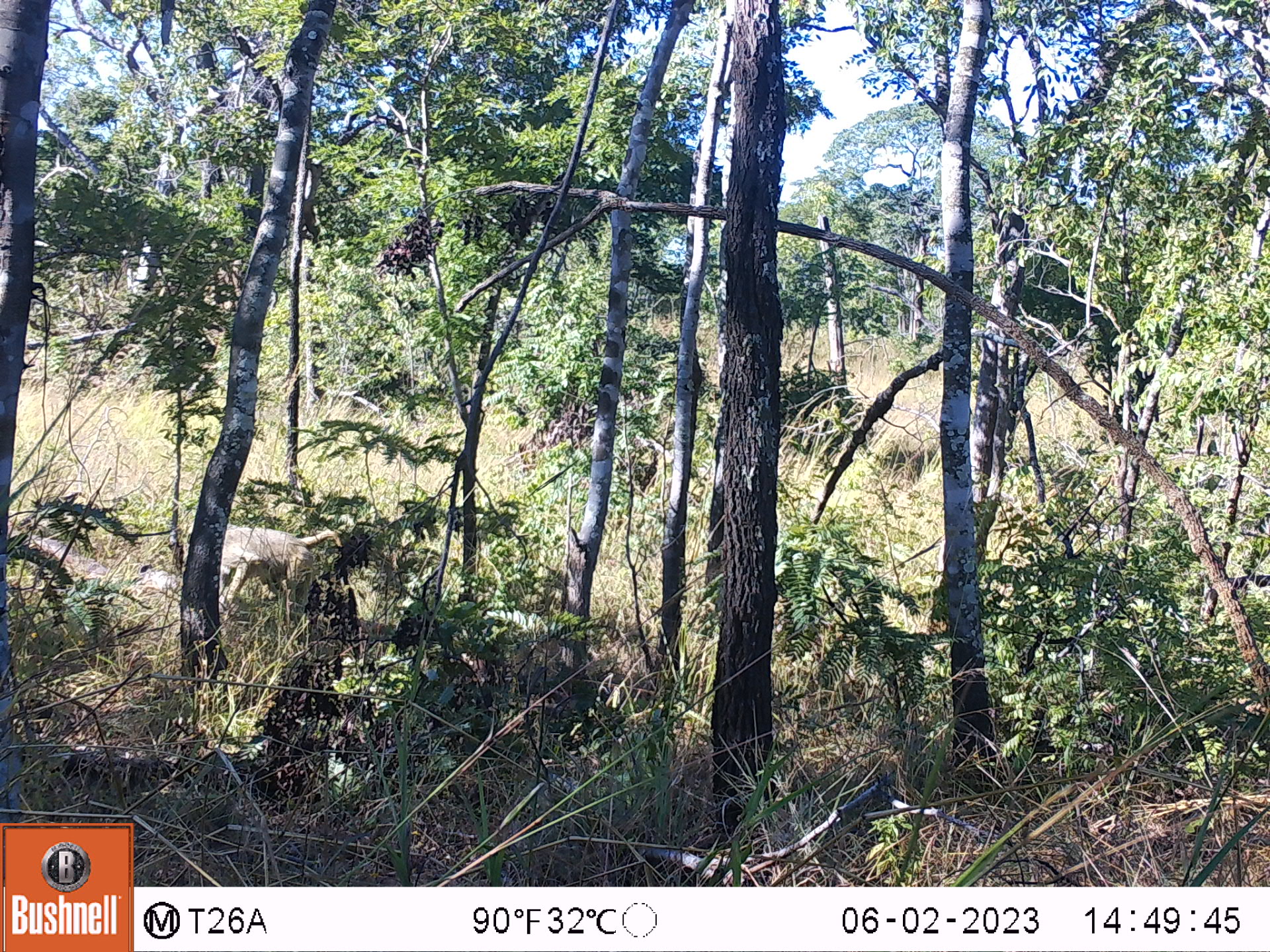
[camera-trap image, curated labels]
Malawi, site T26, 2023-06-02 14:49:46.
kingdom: Animalia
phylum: Chordata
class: Mammalia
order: Primates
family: Cercopithecidae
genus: Papio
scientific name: Papio cynocephalus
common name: yellow baboon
Yellow baboon (Papio cynocephalus), count 1.